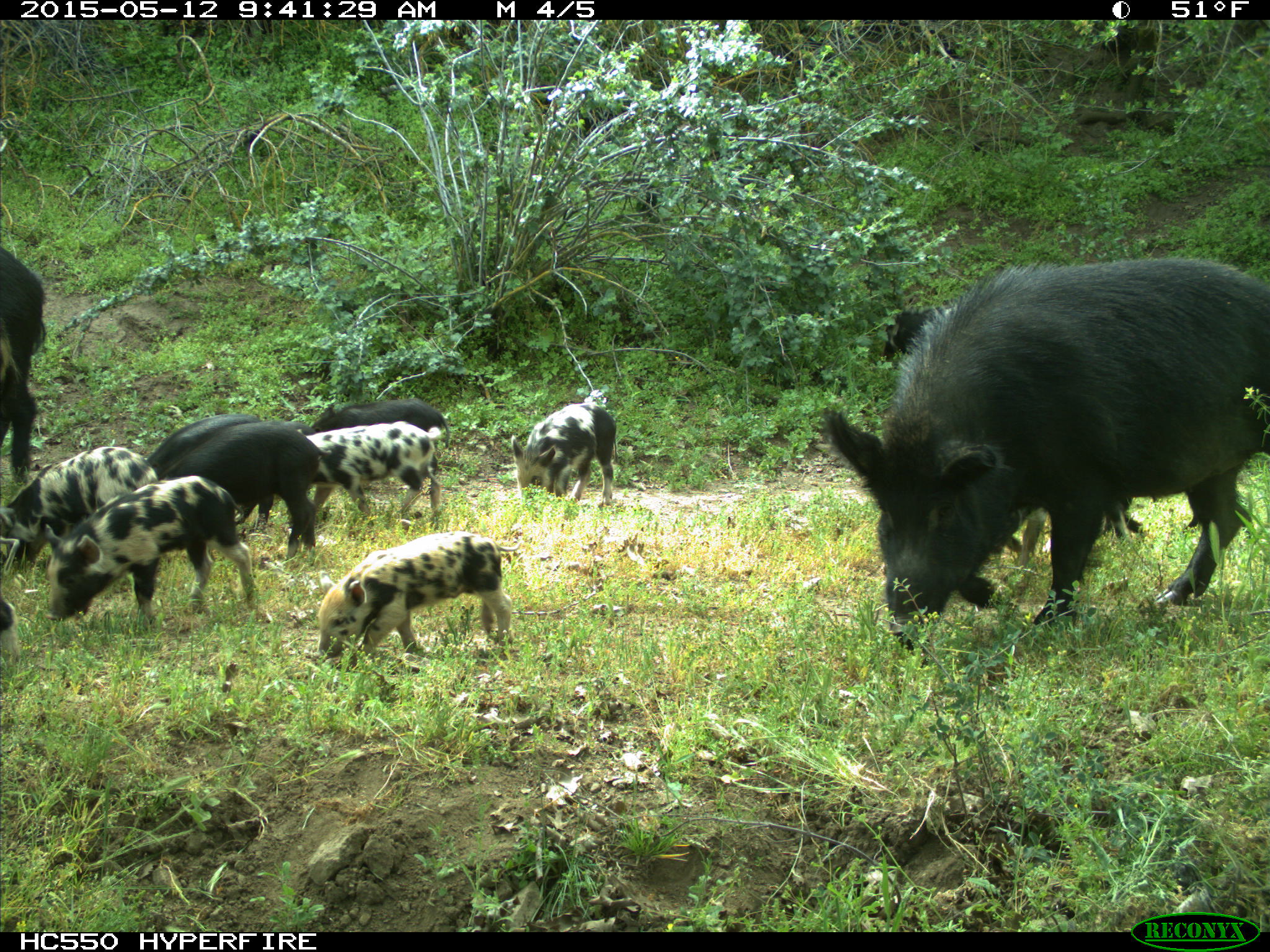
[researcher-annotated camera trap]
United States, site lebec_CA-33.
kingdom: Animalia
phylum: Chordata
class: Mammalia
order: Artiodactyla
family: Suidae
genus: Sus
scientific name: Sus scrofa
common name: wild boar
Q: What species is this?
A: Sus scrofa (wild boar).